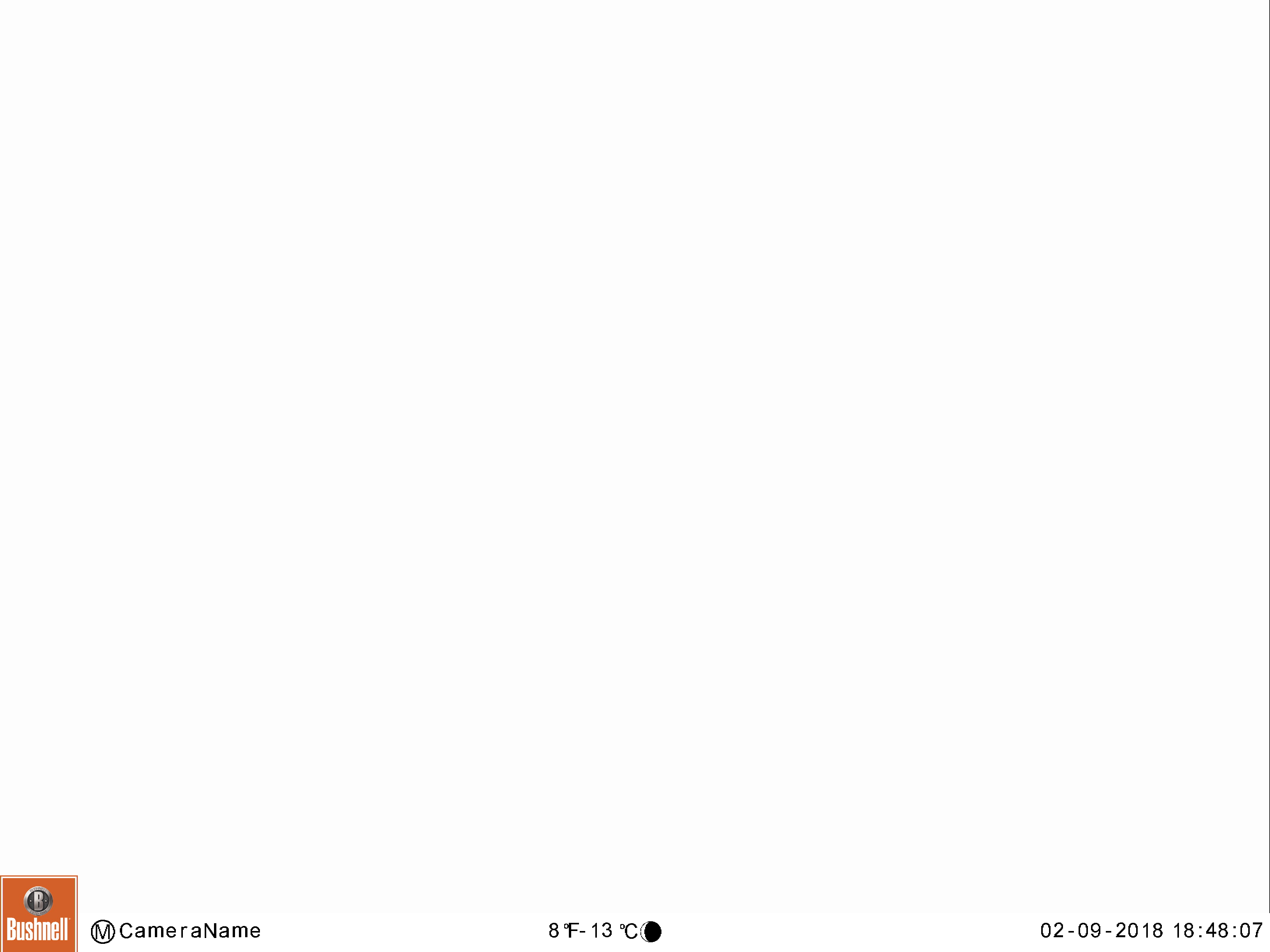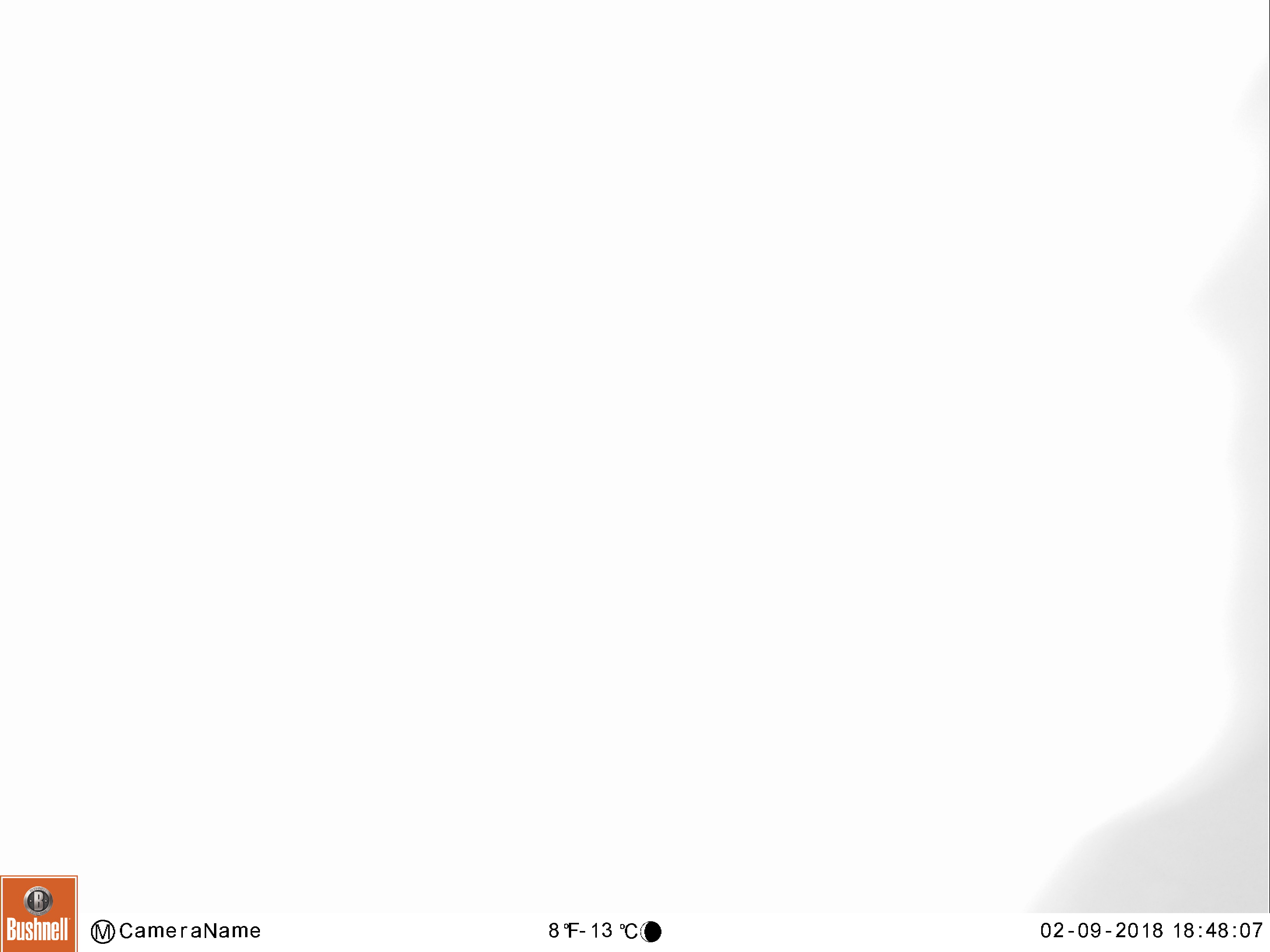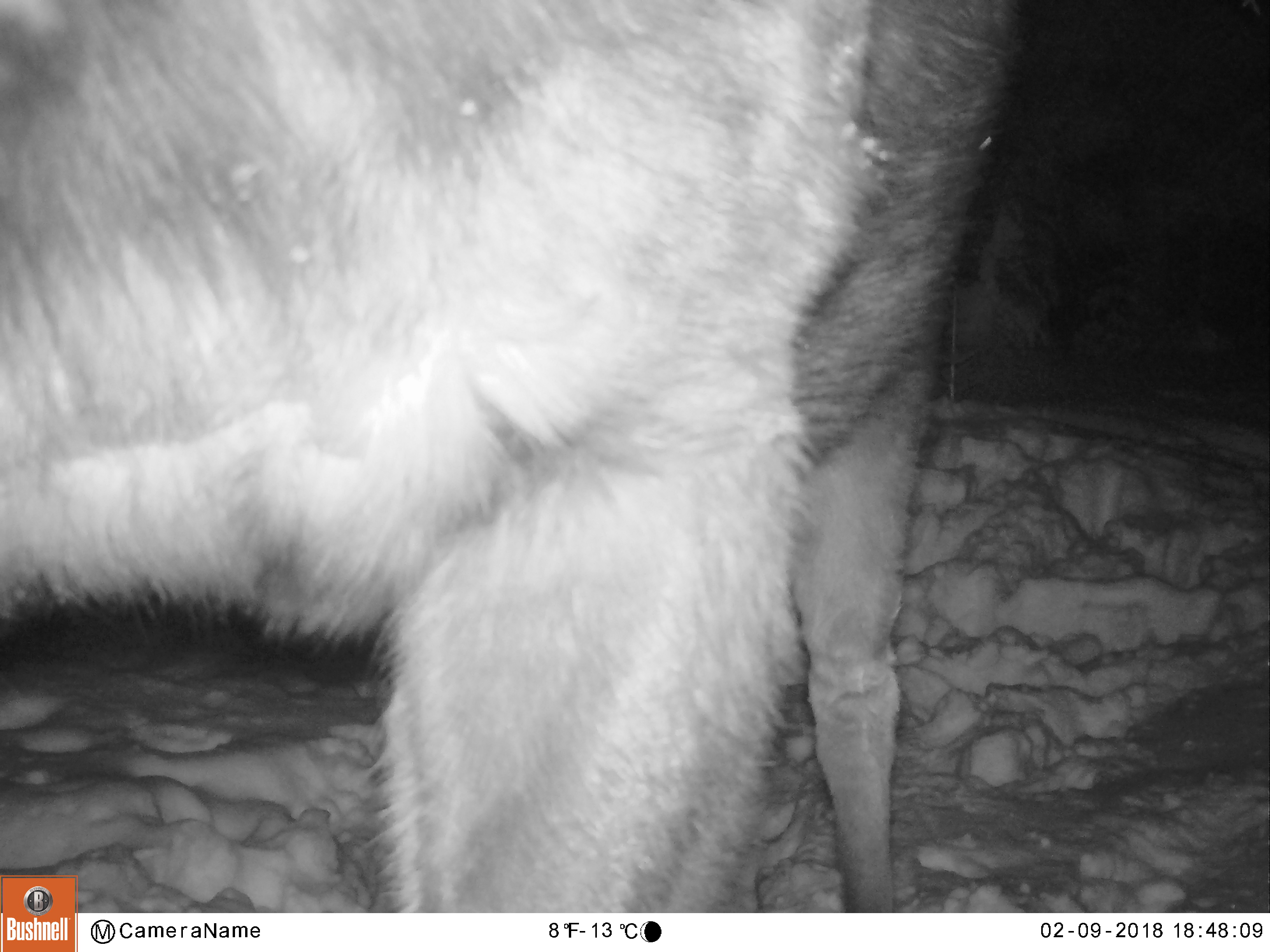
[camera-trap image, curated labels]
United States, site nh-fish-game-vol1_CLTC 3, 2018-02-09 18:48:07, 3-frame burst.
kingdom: Animalia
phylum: Chordata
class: Mammalia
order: Artiodactyla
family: Cervidae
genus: Alces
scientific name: Alces alces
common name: moose